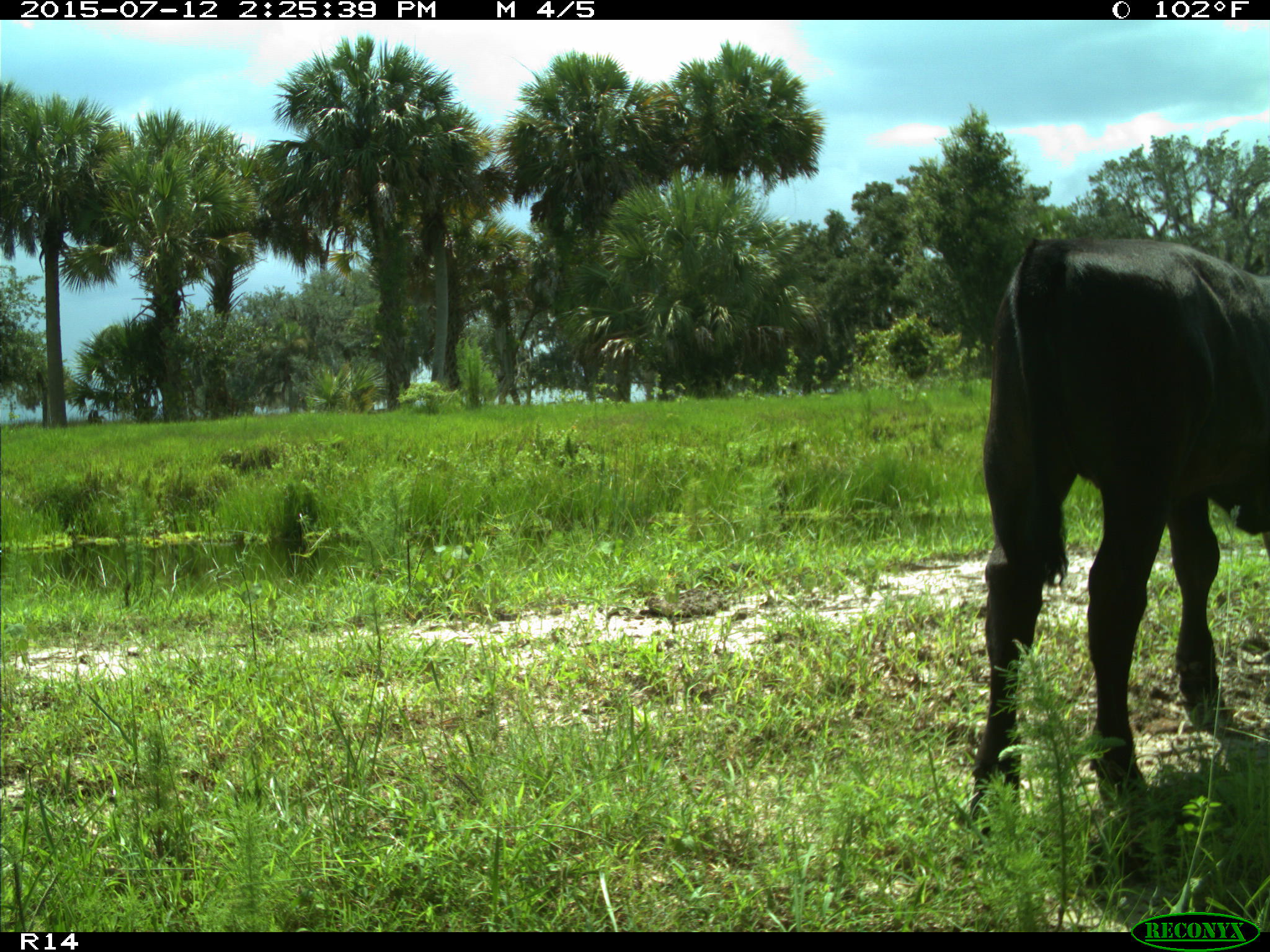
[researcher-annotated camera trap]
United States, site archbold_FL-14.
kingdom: Animalia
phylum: Chordata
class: Mammalia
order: Artiodactyla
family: Bovidae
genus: Bos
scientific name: Bos taurus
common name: domestic cow